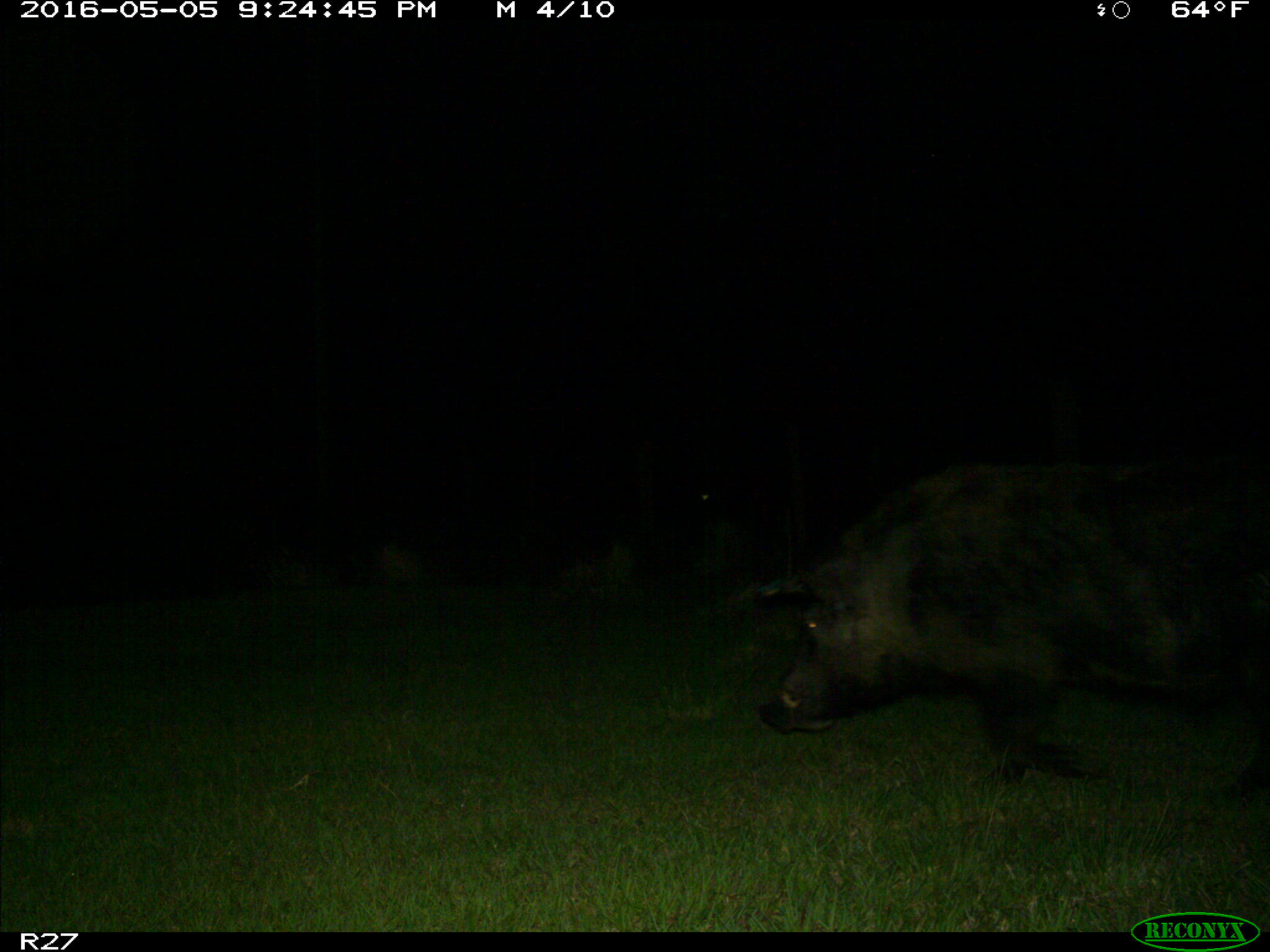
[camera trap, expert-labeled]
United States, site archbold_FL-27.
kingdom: Animalia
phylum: Chordata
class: Mammalia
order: Artiodactyla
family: Suidae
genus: Sus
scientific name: Sus scrofa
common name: wild boar